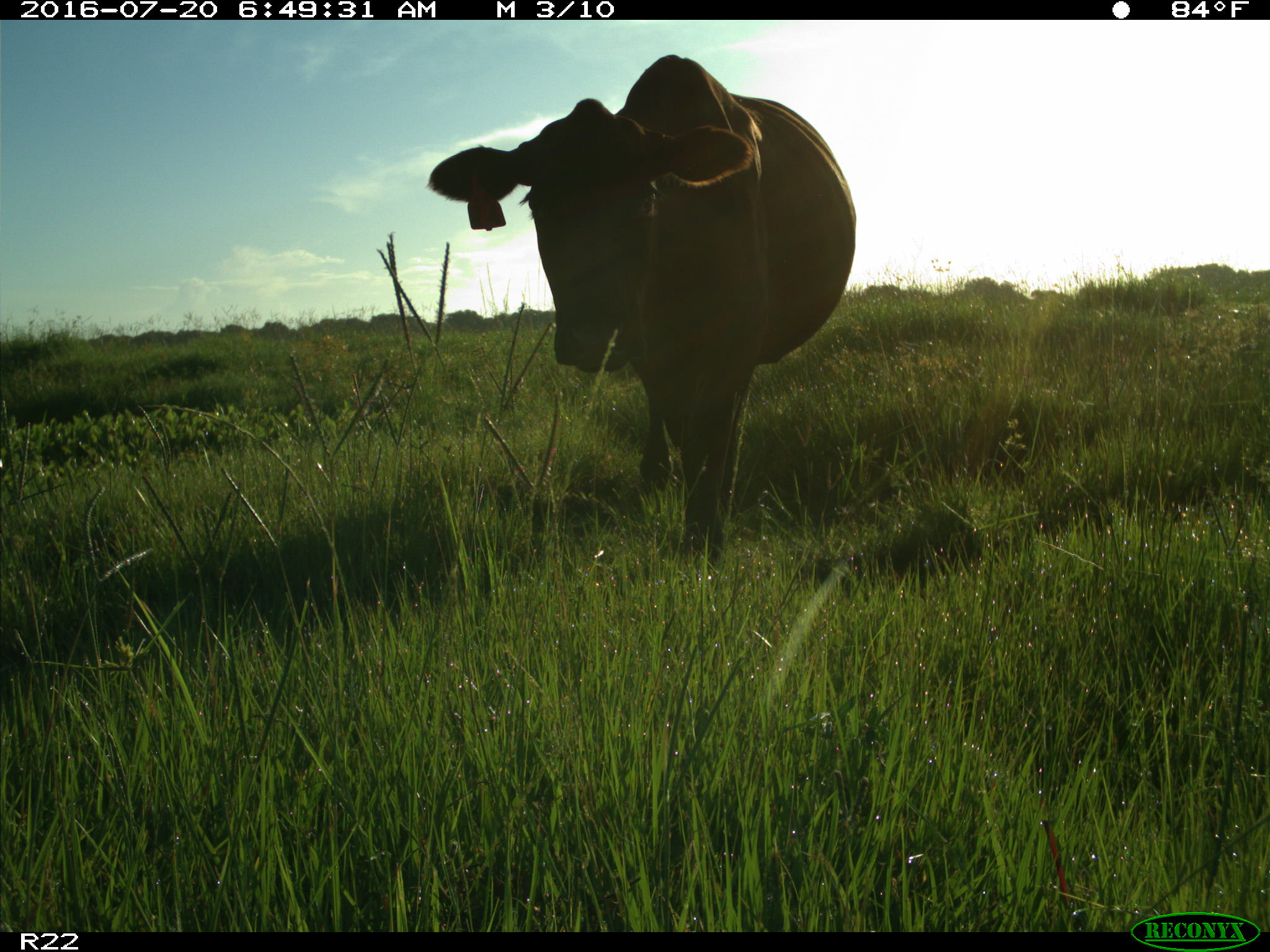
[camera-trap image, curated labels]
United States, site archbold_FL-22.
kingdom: Animalia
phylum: Chordata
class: Mammalia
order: Artiodactyla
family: Bovidae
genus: Bos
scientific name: Bos taurus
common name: domestic cow